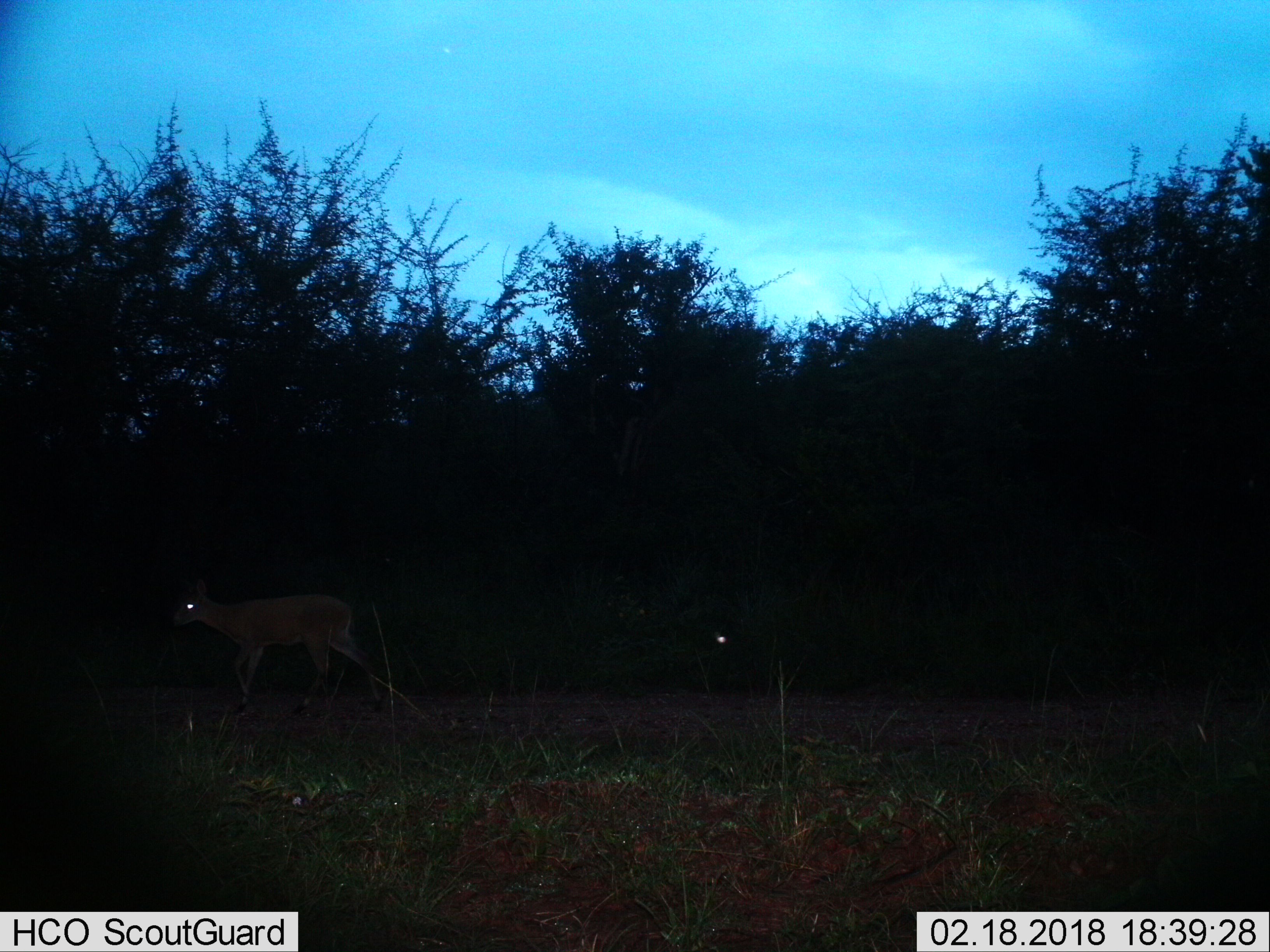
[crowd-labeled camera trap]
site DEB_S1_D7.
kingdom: Animalia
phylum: Chordata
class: Mammalia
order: Artiodactyla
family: Bovidae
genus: Sylvicapra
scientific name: Sylvicapra grimmia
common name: common duiker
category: duikercommongrey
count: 1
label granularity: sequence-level